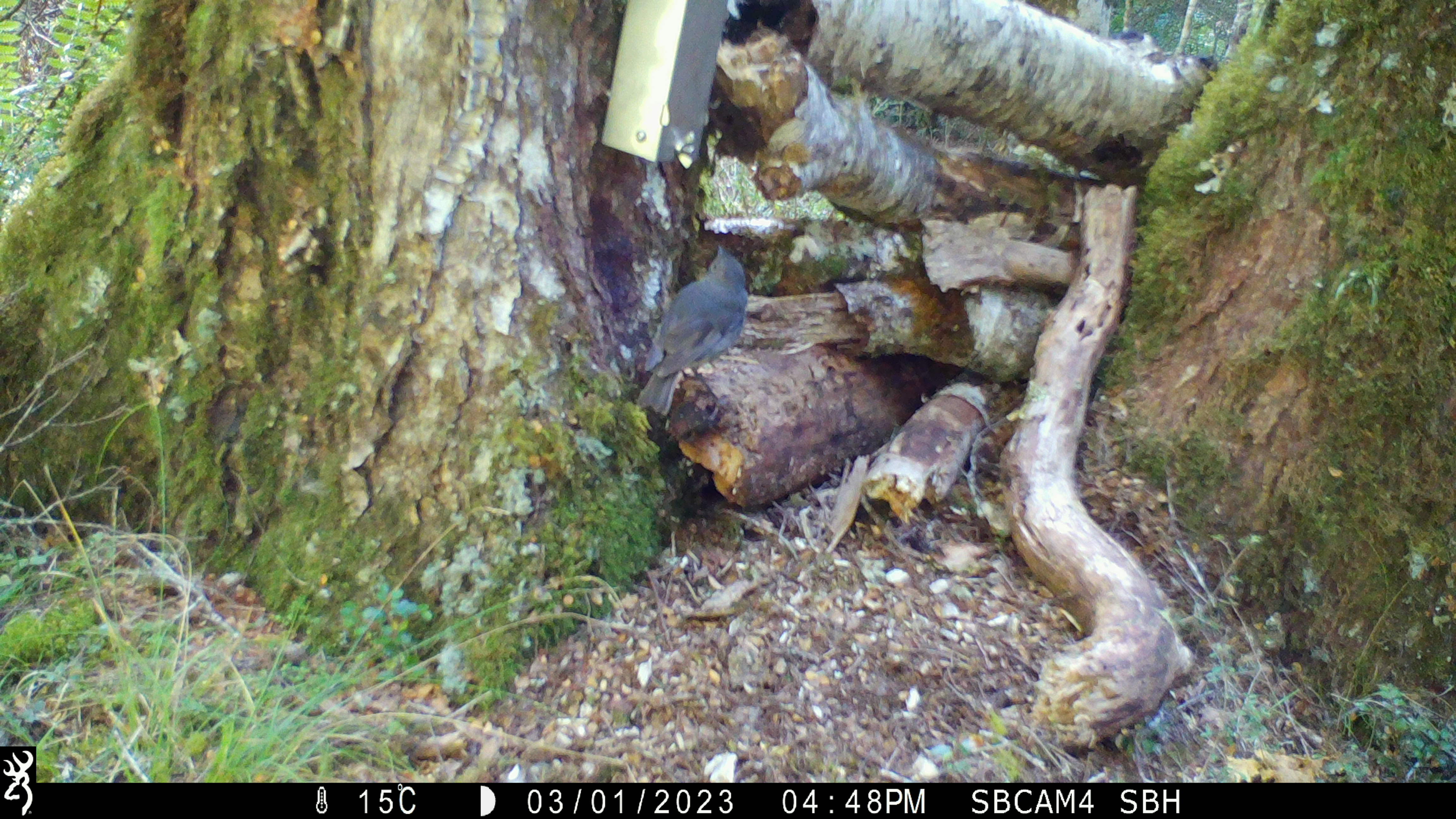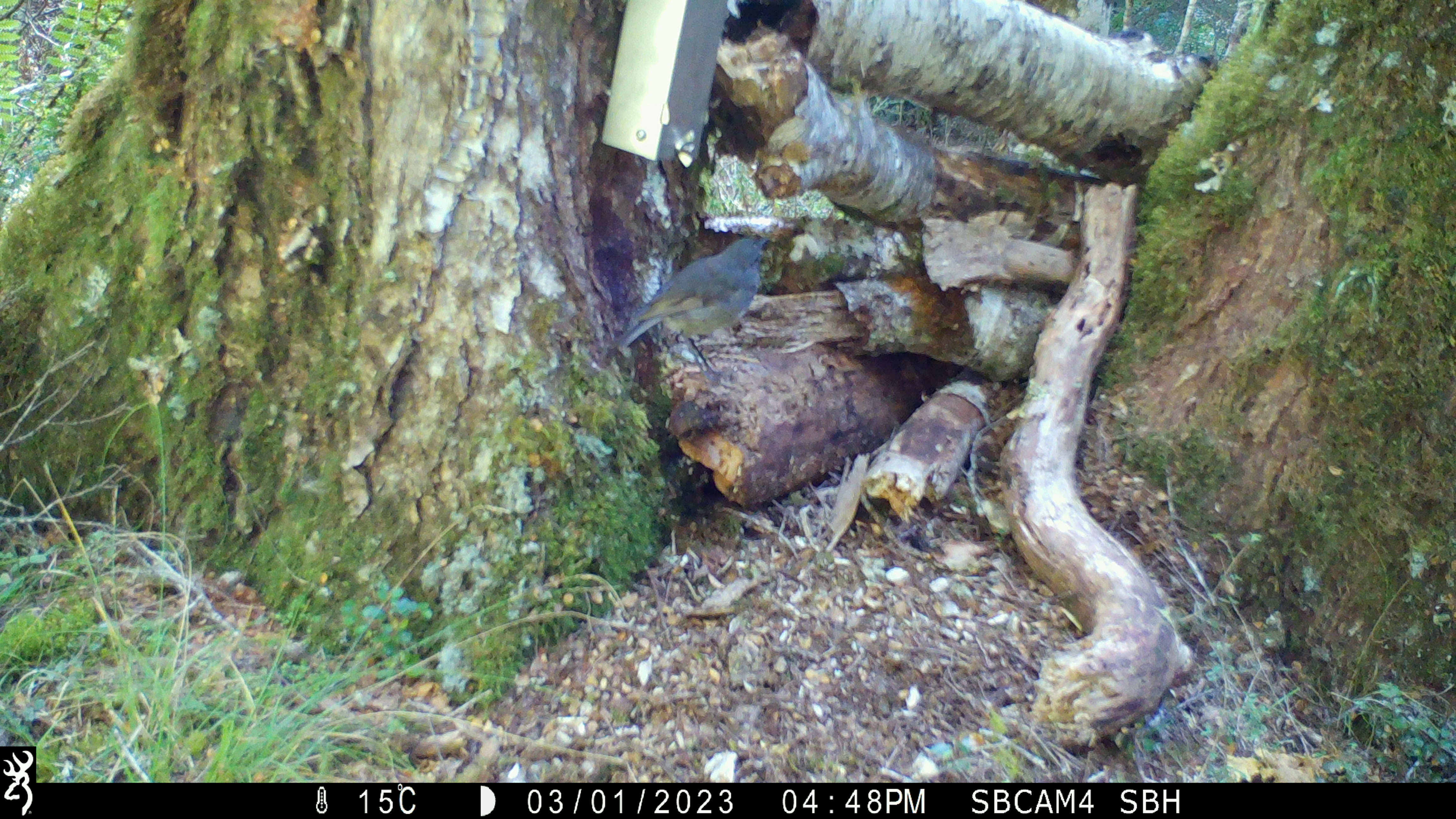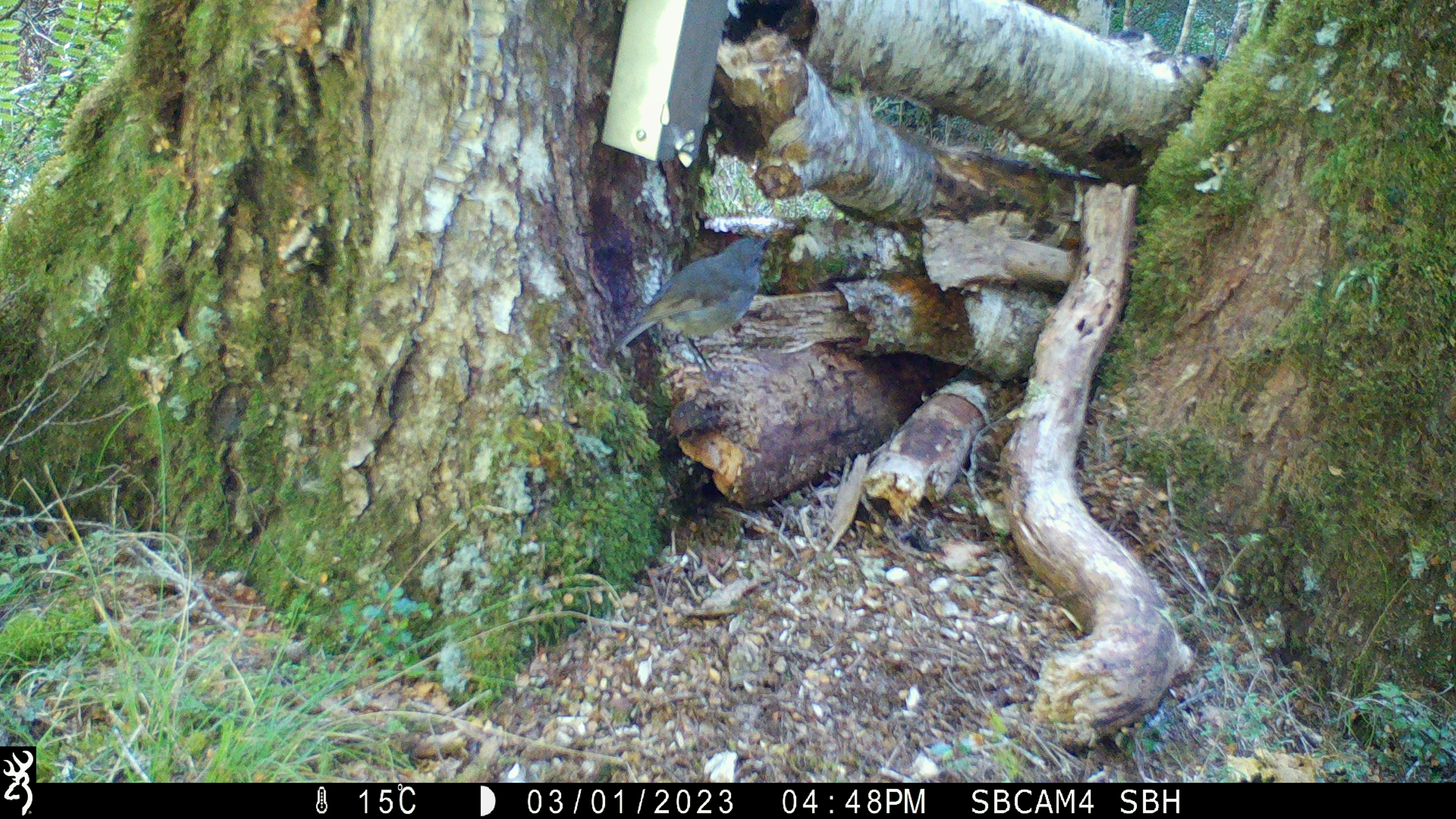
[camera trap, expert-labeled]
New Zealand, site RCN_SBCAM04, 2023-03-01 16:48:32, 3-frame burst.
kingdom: Animalia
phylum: Chordata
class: Aves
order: Passeriformes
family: Petroicidae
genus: Petroica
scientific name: Petroica australis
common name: new zealand robin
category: robin